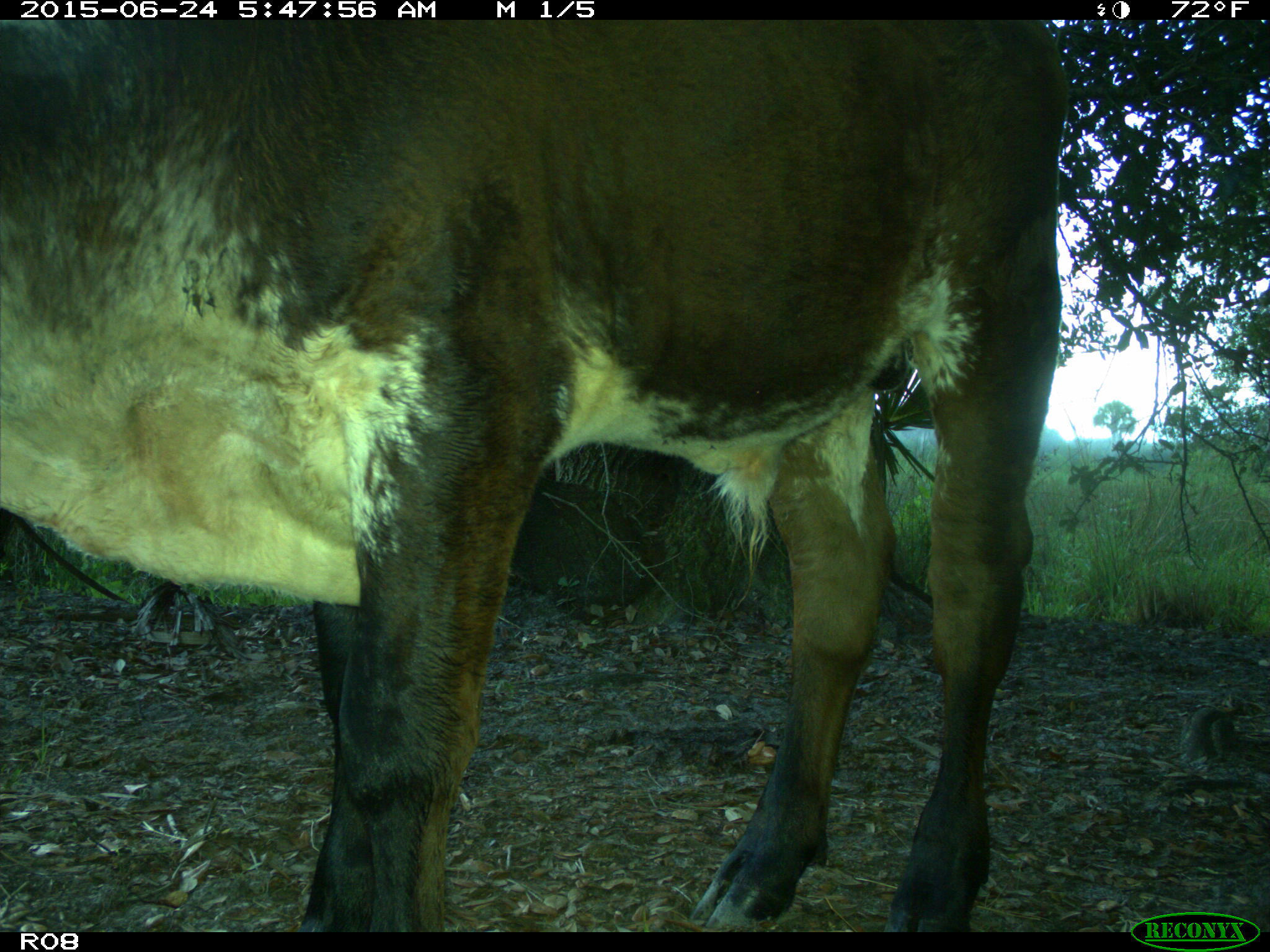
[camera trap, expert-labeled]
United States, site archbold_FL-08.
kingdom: Animalia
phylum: Chordata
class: Mammalia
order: Artiodactyla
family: Bovidae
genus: Bos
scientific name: Bos taurus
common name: domestic cow